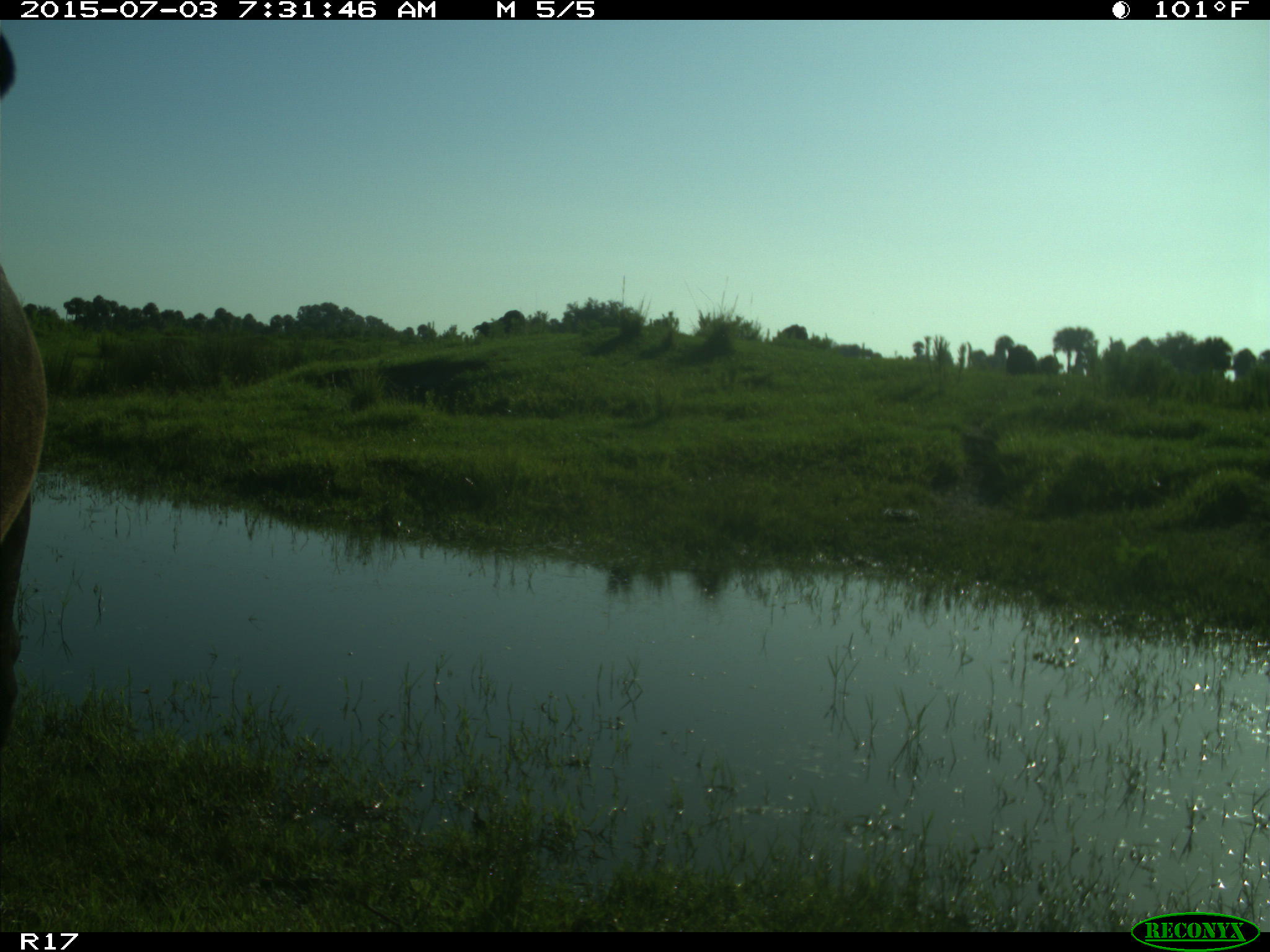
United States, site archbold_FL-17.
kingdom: Animalia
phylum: Chordata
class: Mammalia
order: Artiodactyla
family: Bovidae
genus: Bos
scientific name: Bos taurus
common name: domestic cow